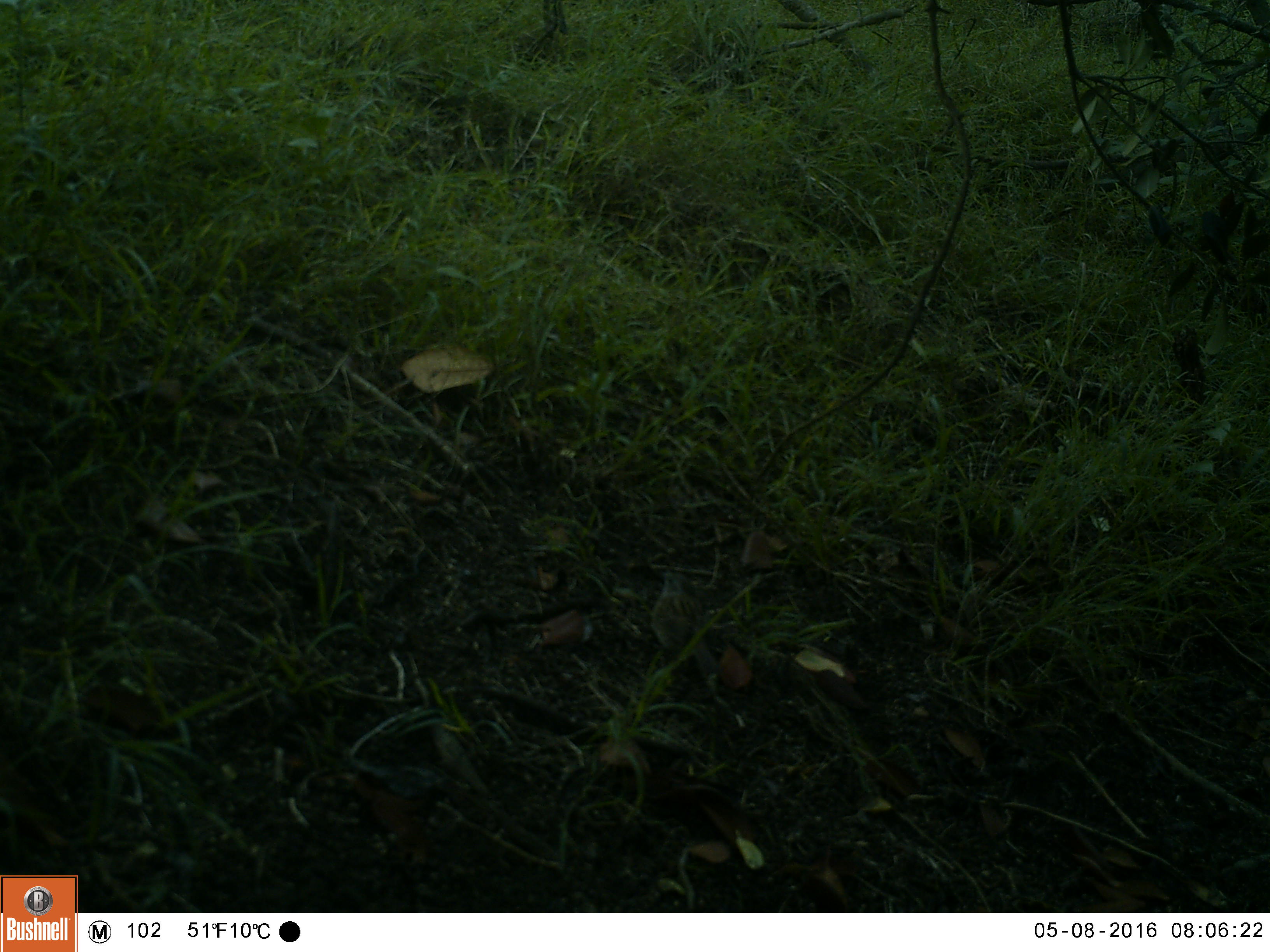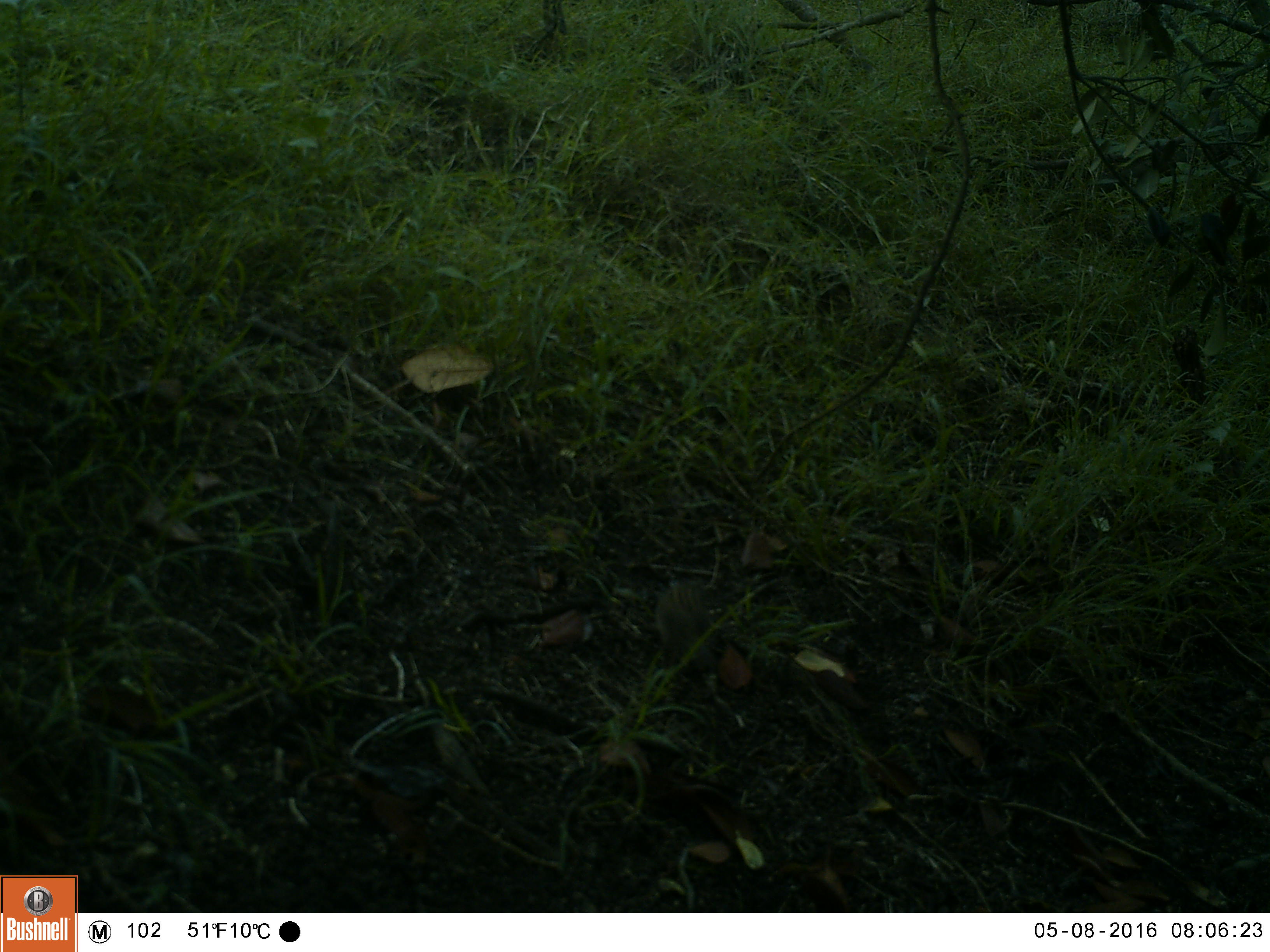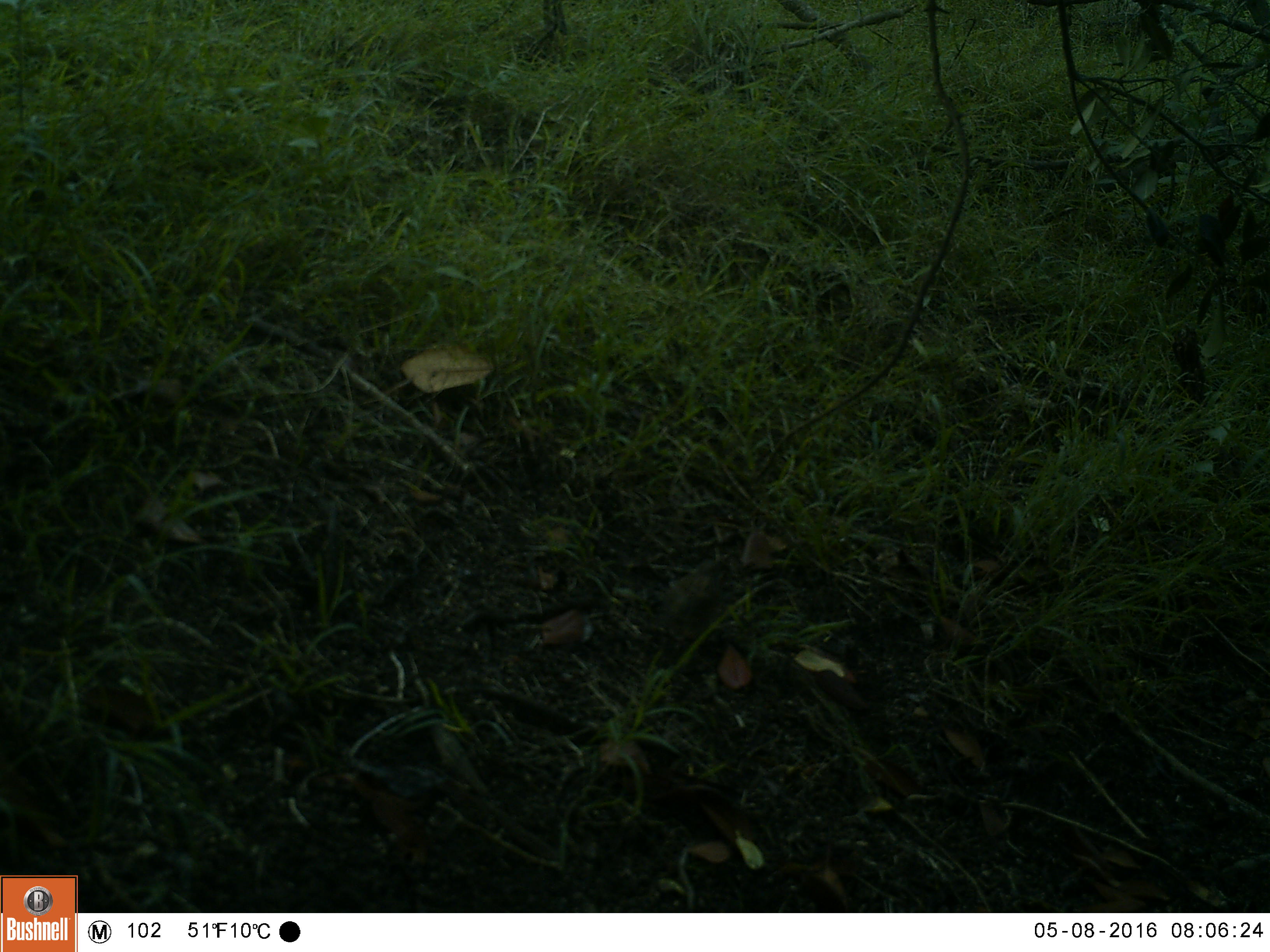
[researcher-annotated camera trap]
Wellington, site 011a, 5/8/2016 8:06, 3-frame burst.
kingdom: Animalia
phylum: Chordata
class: Aves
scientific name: Aves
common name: bird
Bird (Aves).